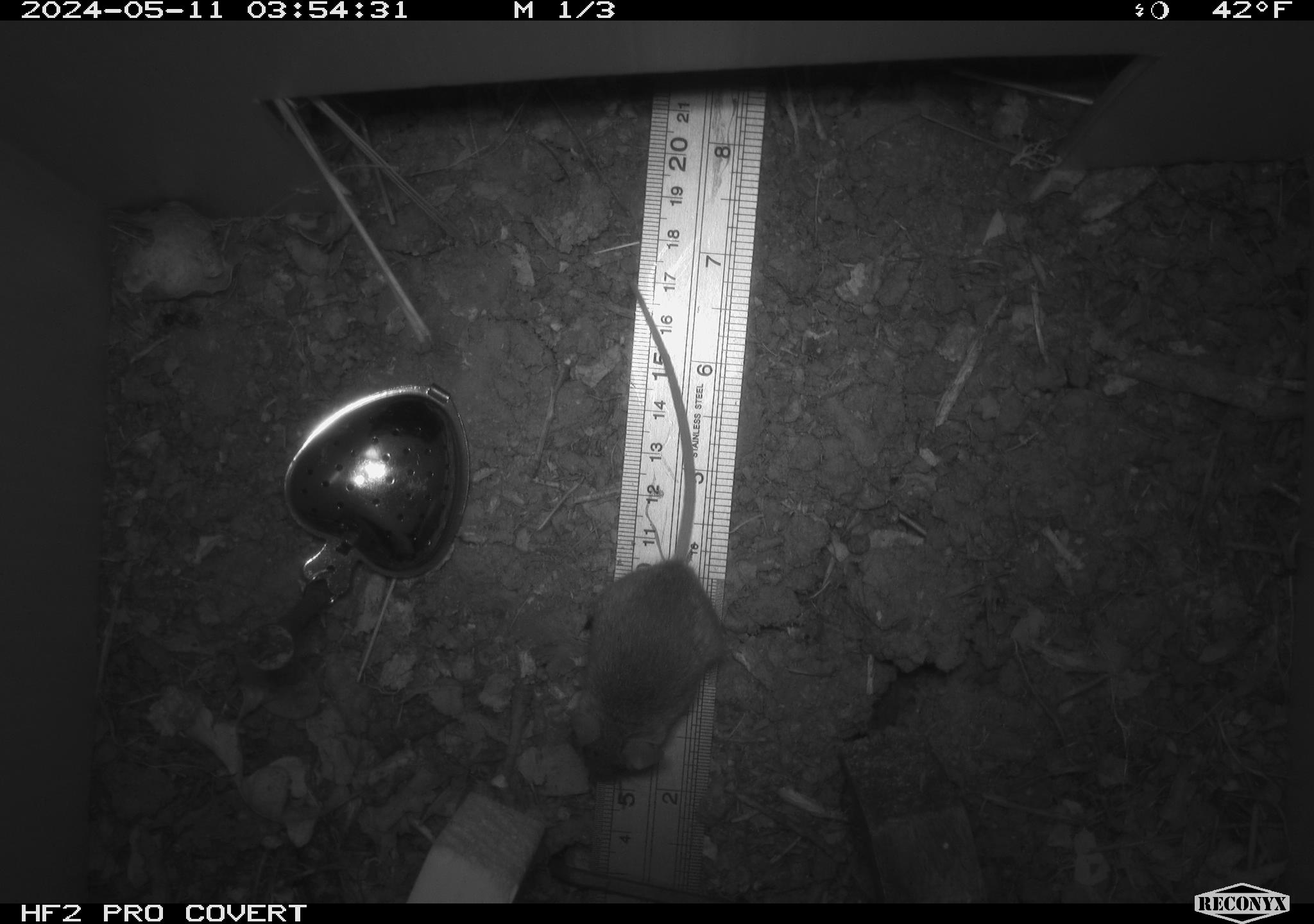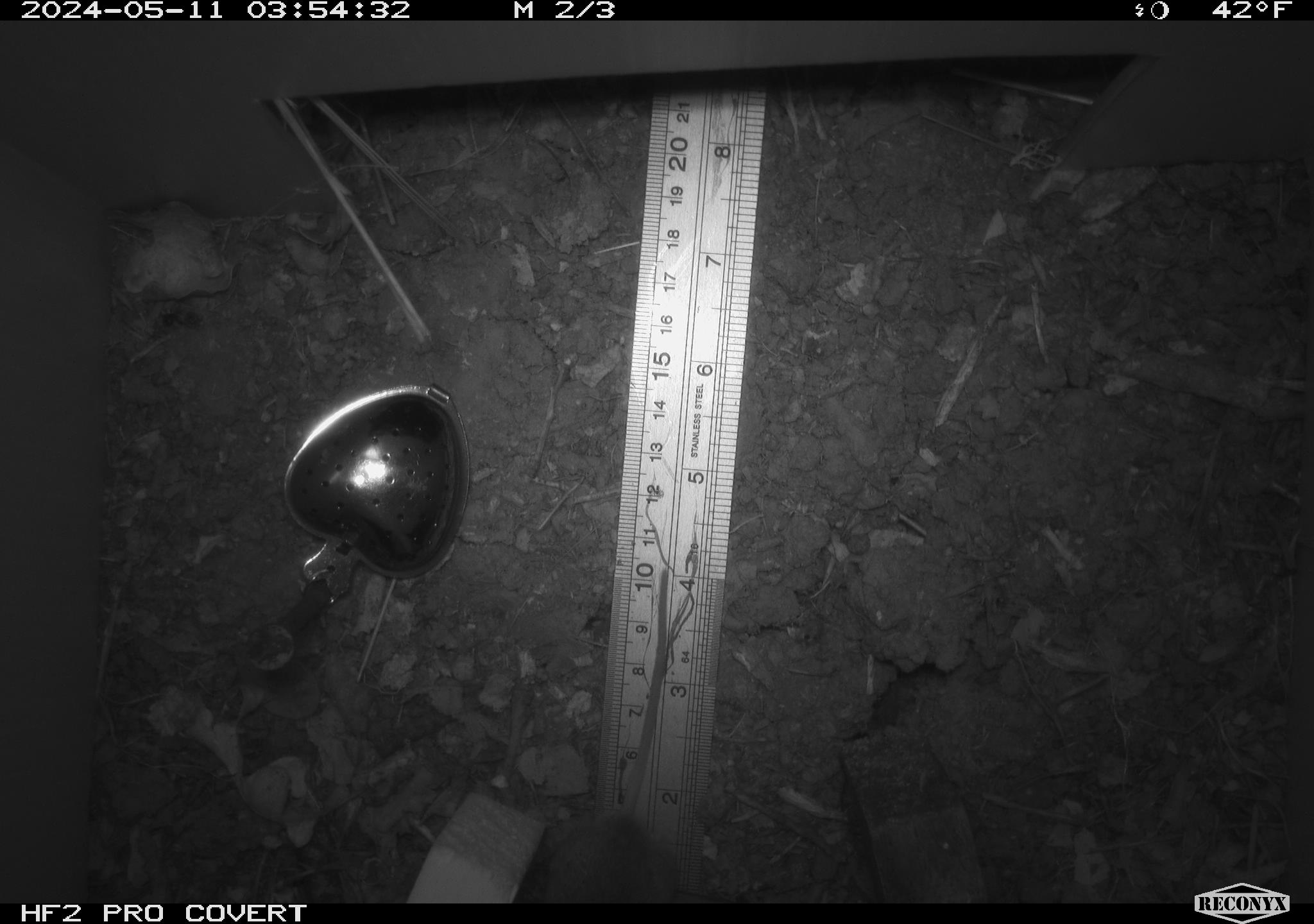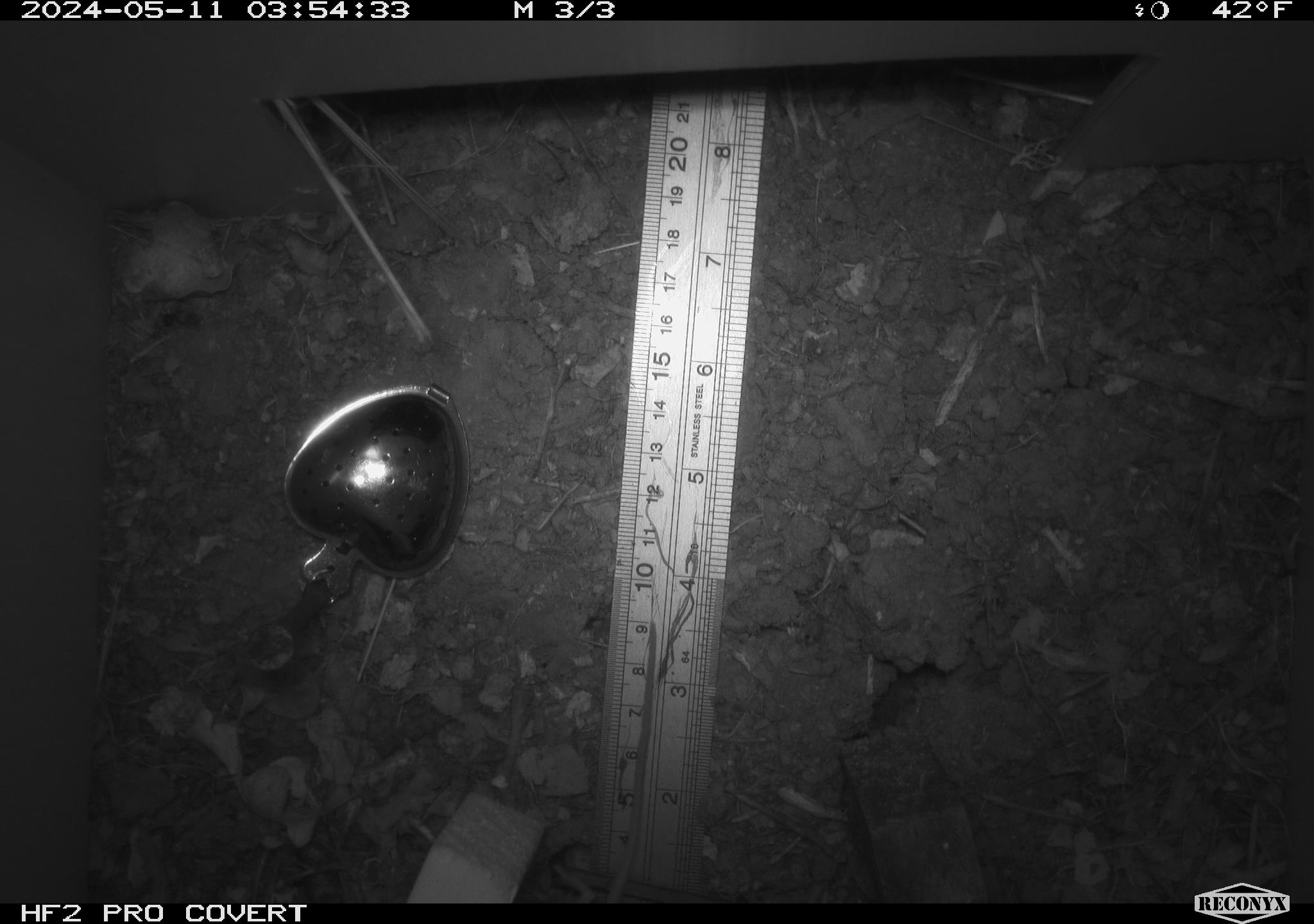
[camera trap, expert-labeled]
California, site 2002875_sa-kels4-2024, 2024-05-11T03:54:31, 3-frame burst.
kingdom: Animalia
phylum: Chordata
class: Mammalia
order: Rodentia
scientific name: Rodentia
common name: rodent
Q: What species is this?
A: Rodent (Rodentia).